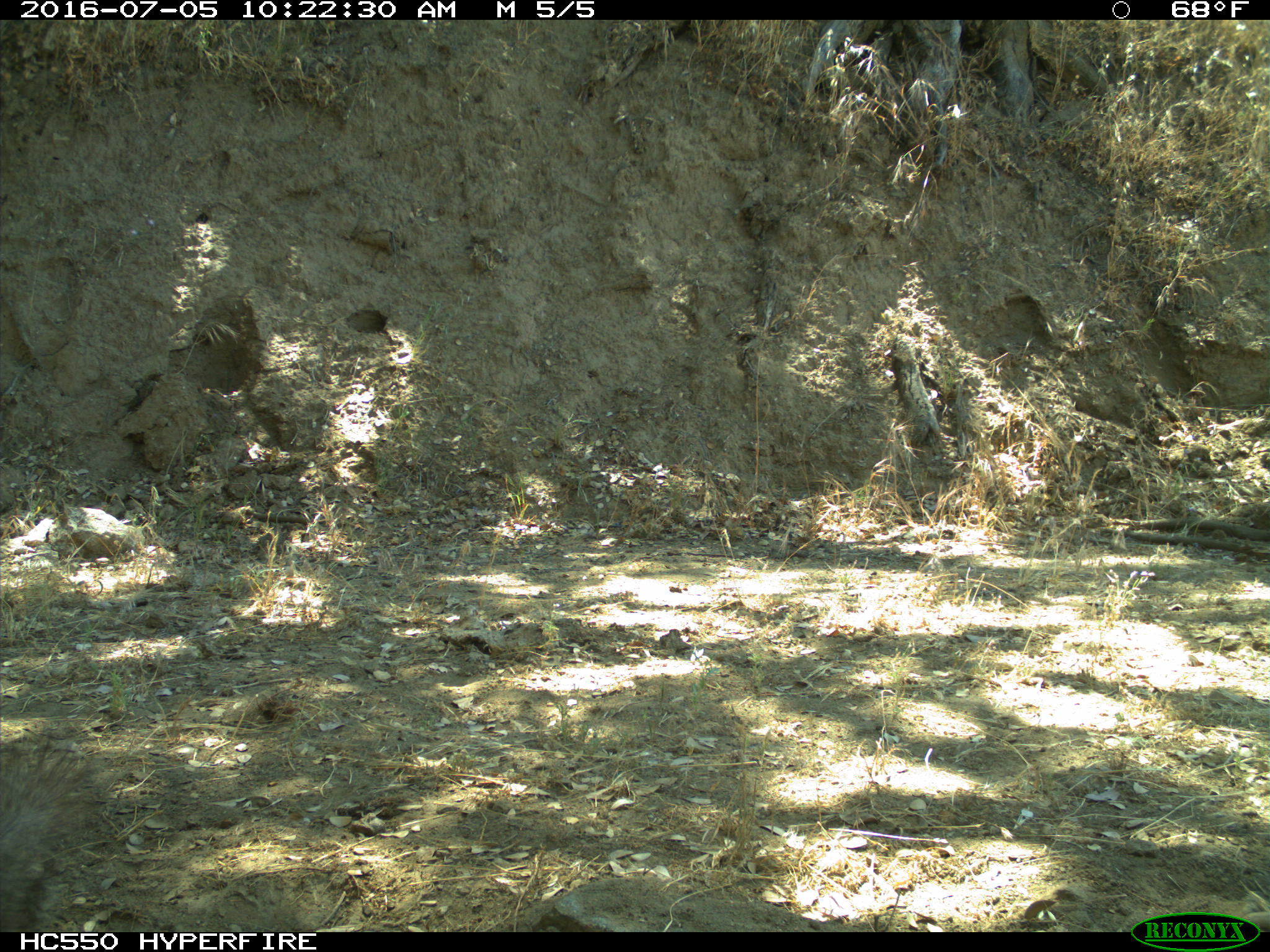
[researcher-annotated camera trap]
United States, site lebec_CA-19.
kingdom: Animalia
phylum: Chordata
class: Mammalia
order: Rodentia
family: Sciuridae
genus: Sciurus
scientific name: Sciurus carolinensis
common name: eastern gray squirrel